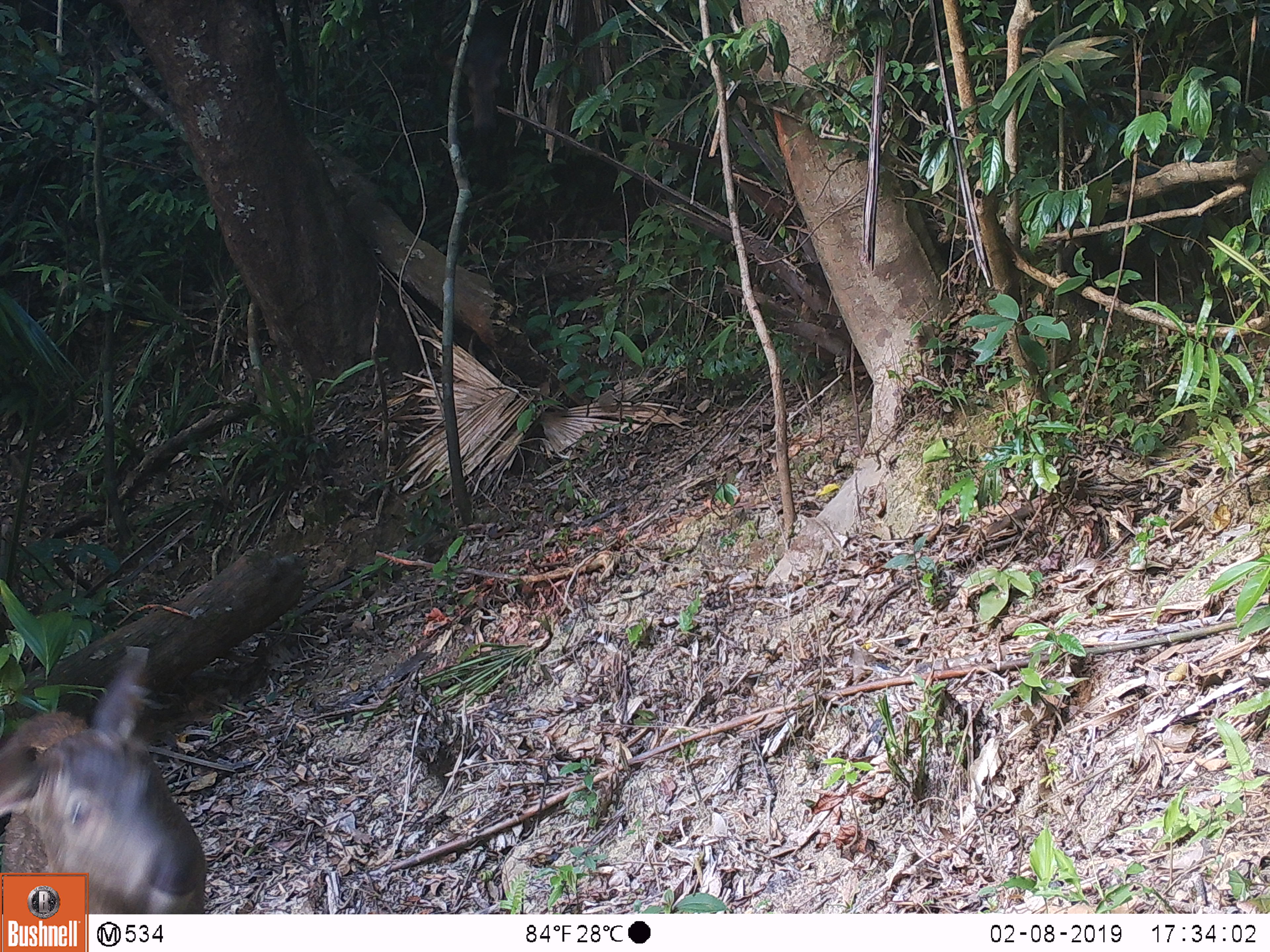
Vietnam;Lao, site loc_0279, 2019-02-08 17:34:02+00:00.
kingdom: Animalia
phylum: Chordata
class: Mammalia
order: Artiodactyla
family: Cervidae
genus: Rusa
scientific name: Rusa unicolor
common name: sambar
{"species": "sambar (Rusa unicolor)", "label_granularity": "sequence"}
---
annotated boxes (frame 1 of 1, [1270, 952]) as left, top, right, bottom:
sambar: 0, 645, 207, 914